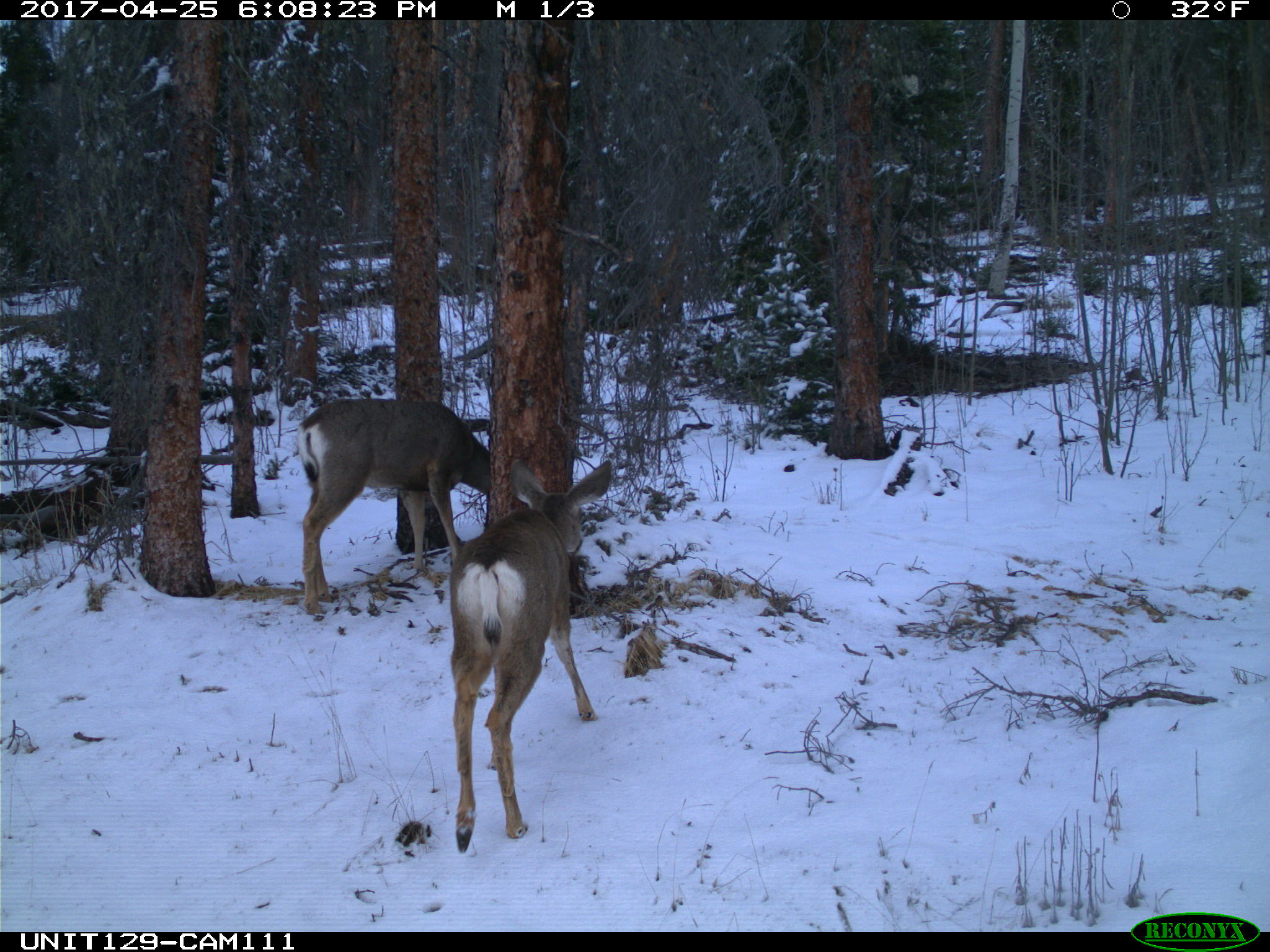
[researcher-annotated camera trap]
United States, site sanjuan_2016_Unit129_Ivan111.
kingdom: Animalia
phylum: Chordata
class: Mammalia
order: Artiodactyla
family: Cervidae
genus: Odocoileus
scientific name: Odocoileus hemionus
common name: mule deer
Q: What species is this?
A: Odocoileus hemionus (mule deer).